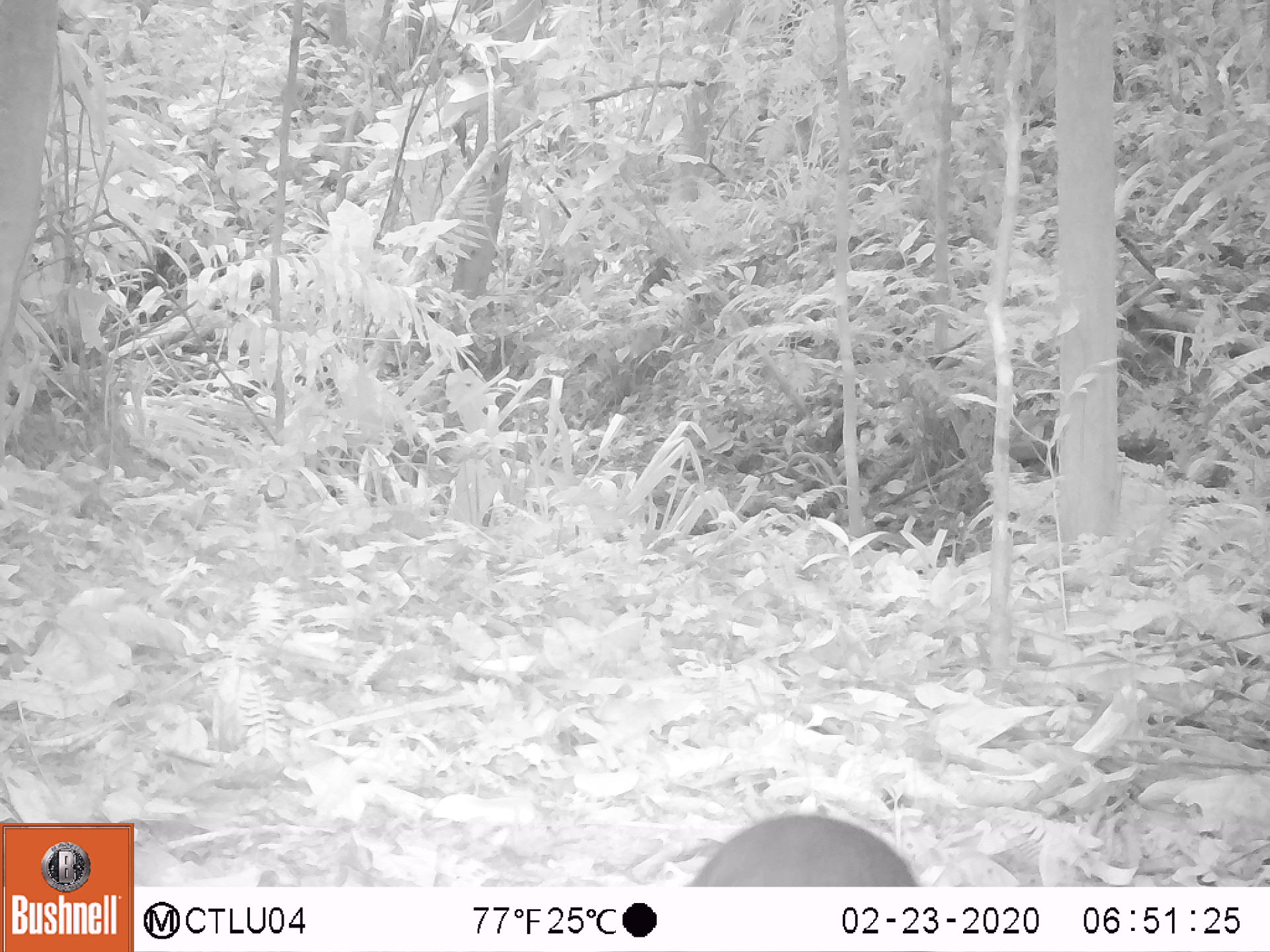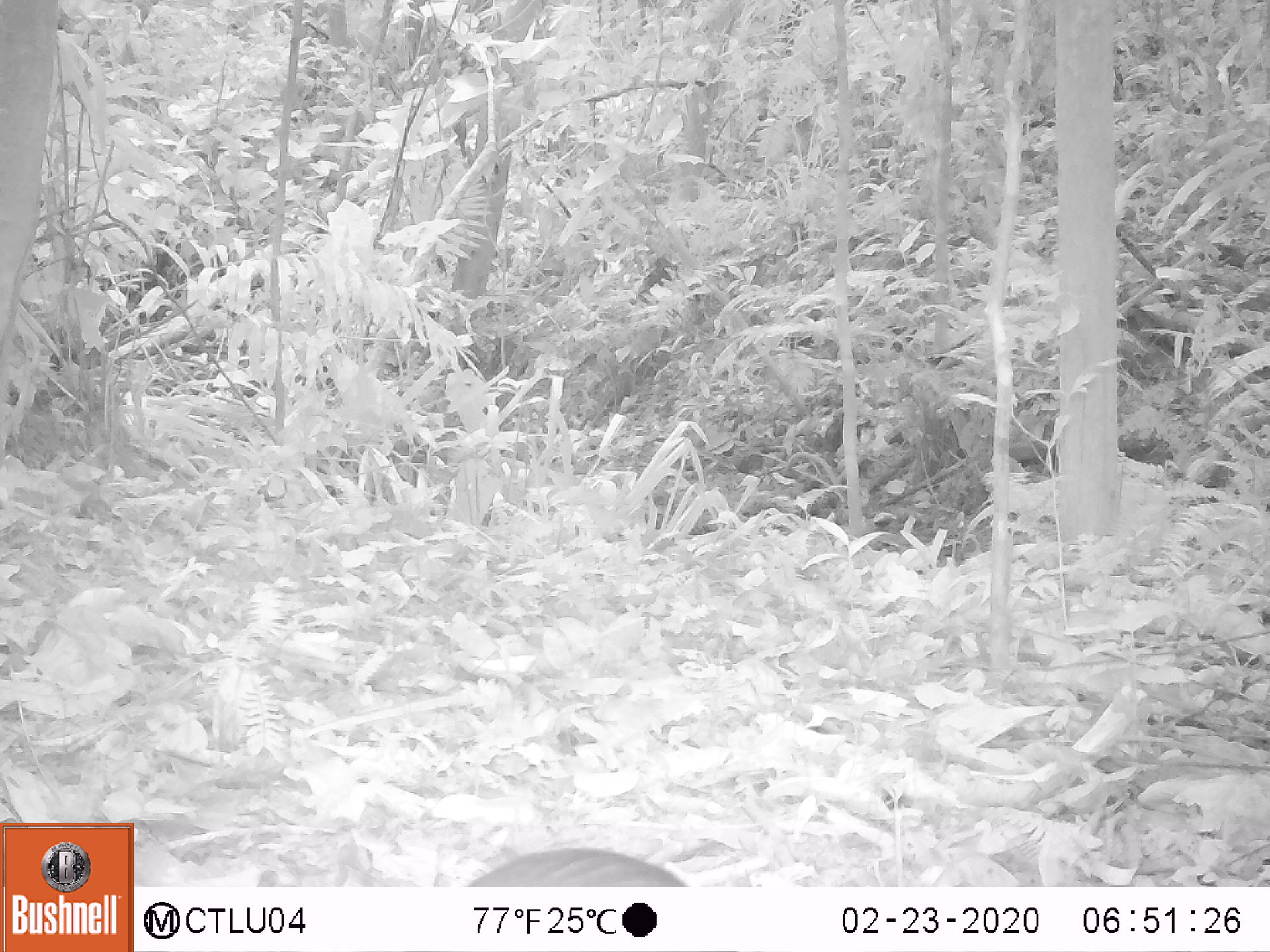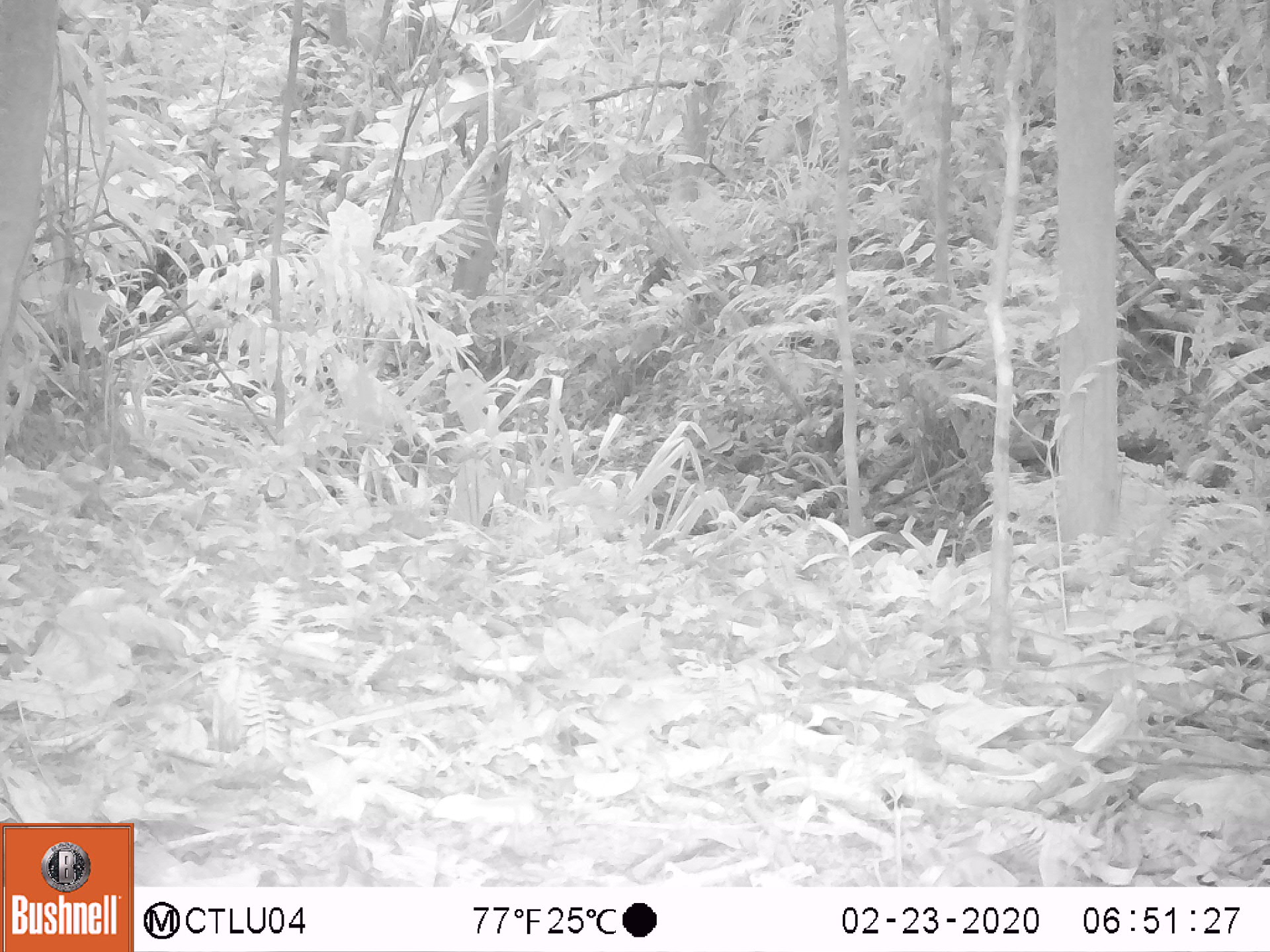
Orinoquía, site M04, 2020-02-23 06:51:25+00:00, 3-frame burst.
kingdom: Animalia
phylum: Chordata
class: Mammalia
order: Rodentia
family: Dasyproctidae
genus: Dasyprocta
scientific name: Dasyprocta fuliginosa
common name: black agouti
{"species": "black agouti (Dasyprocta fuliginosa)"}